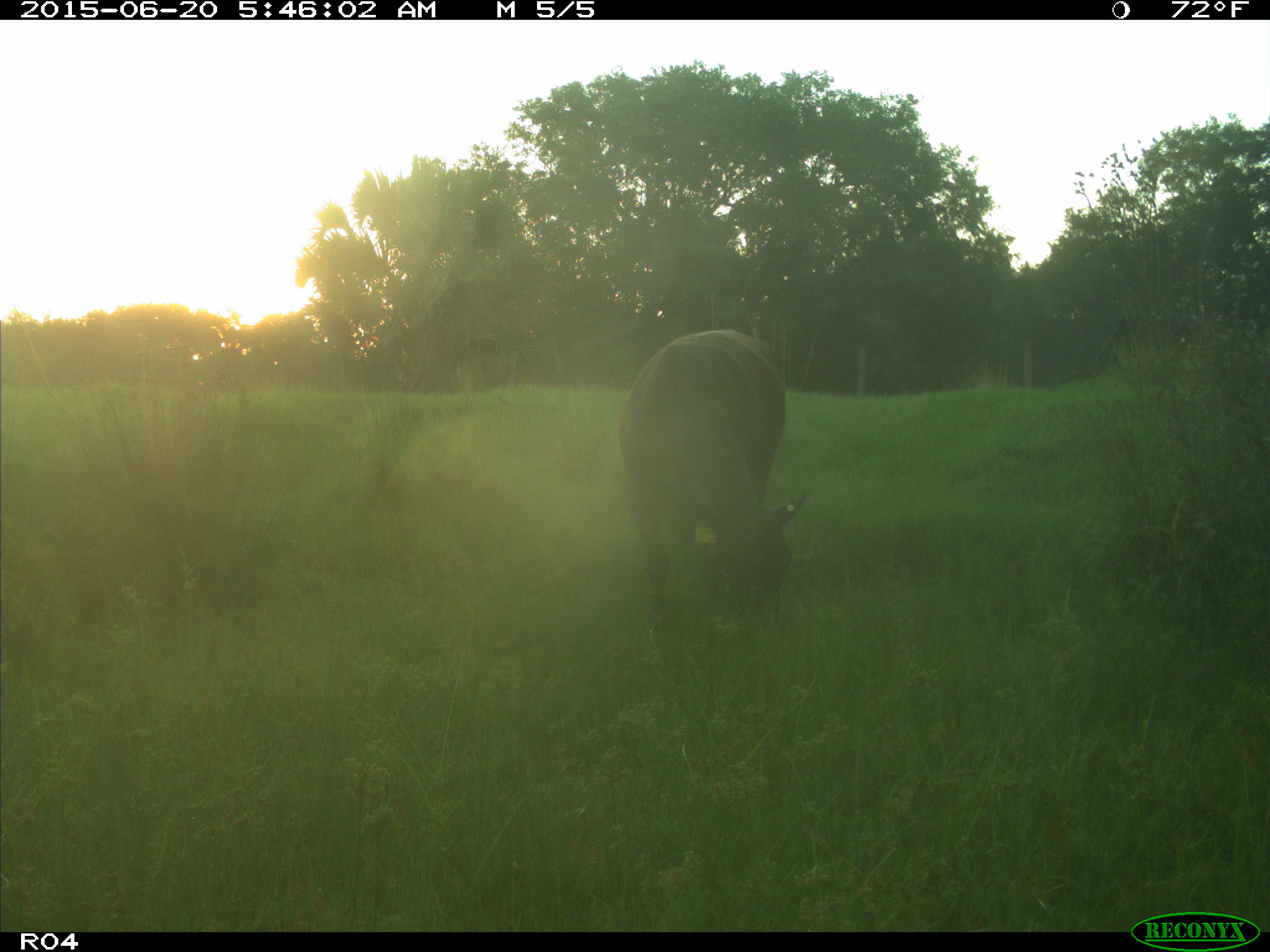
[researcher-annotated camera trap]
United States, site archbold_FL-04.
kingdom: Animalia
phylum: Chordata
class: Mammalia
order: Artiodactyla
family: Bovidae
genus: Bos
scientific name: Bos taurus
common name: domestic cow